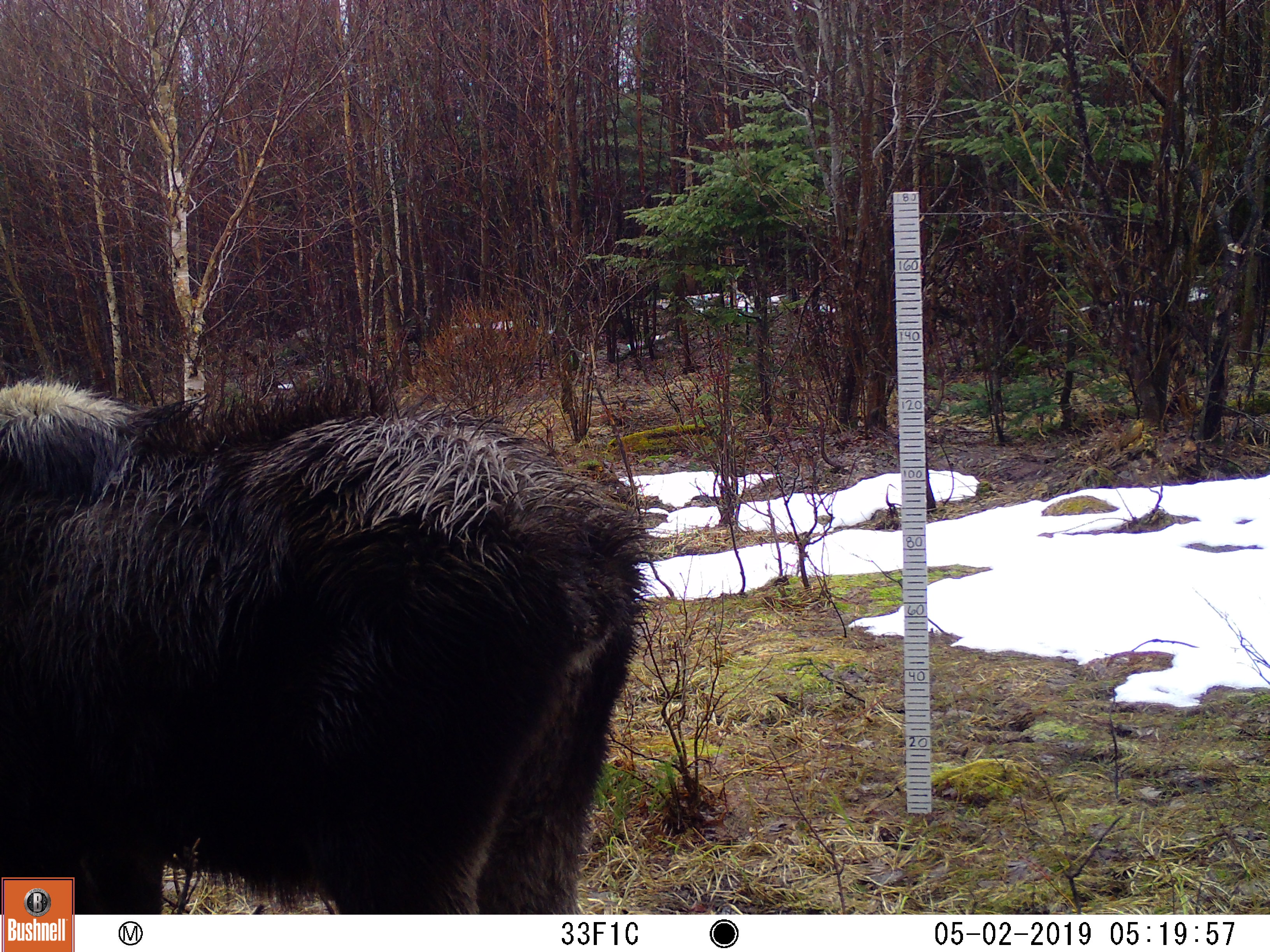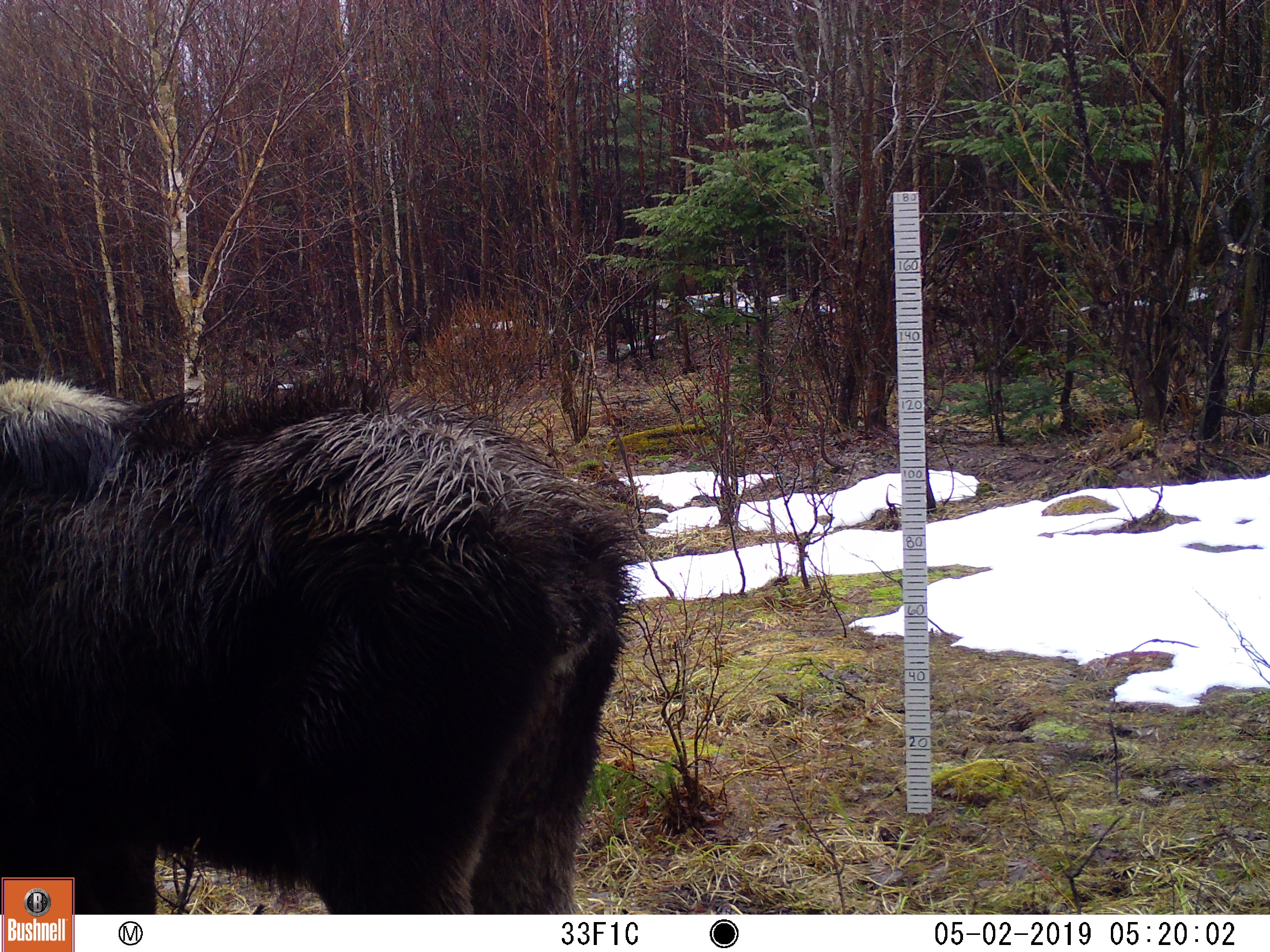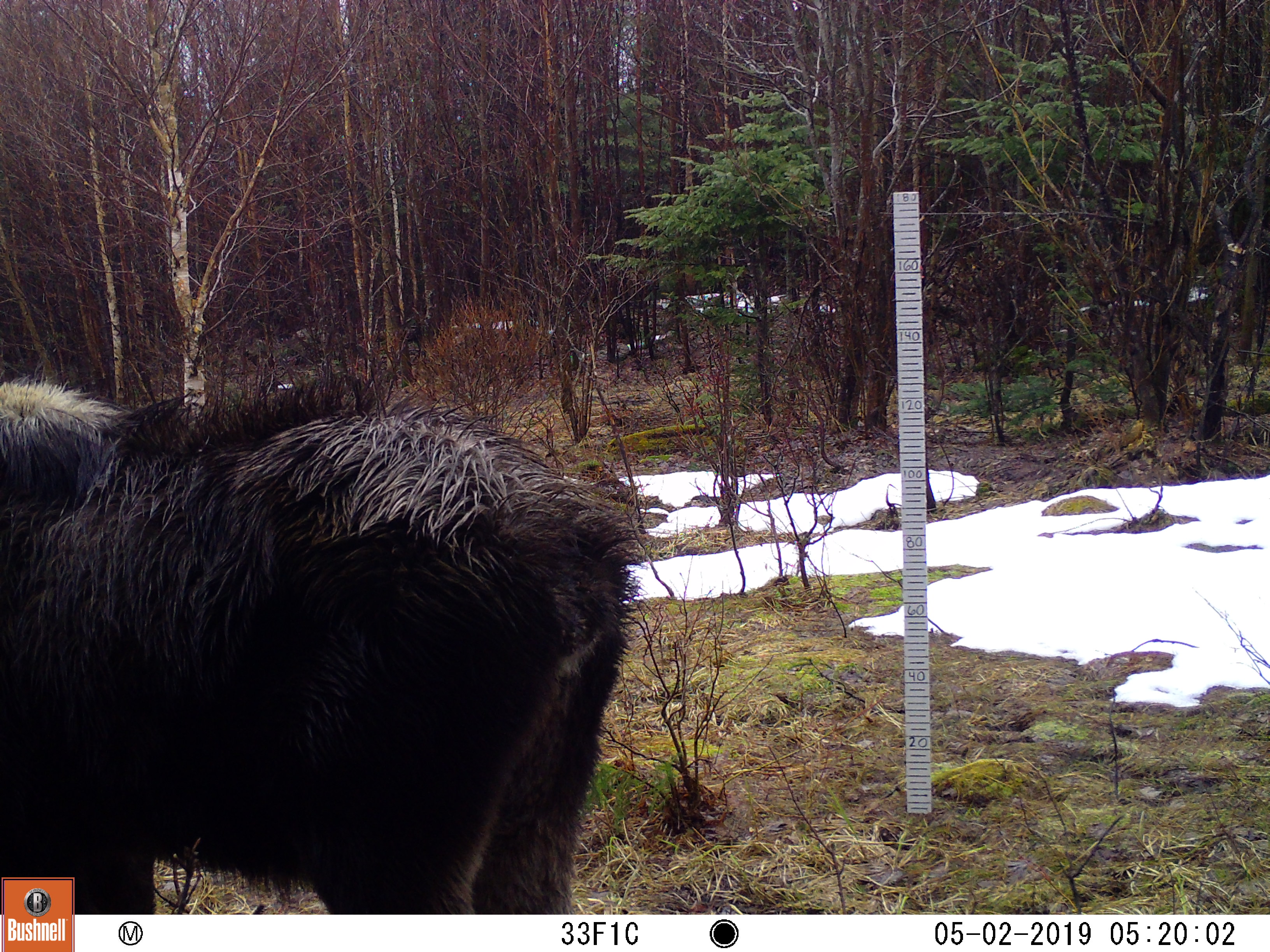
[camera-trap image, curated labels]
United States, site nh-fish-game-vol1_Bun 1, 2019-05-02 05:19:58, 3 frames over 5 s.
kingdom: Animalia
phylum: Chordata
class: Mammalia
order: Artiodactyla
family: Cervidae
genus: Alces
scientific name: Alces alces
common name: moose